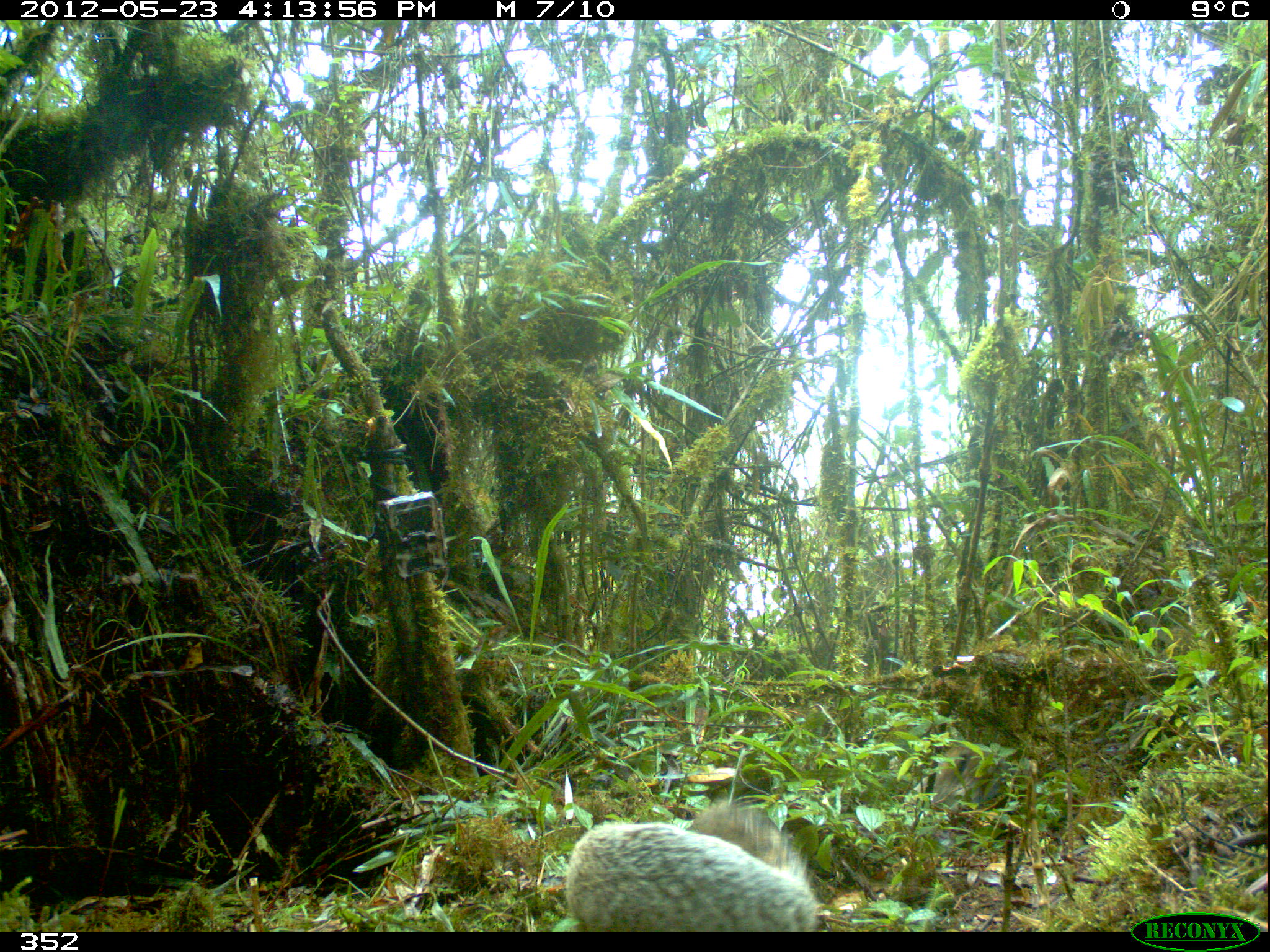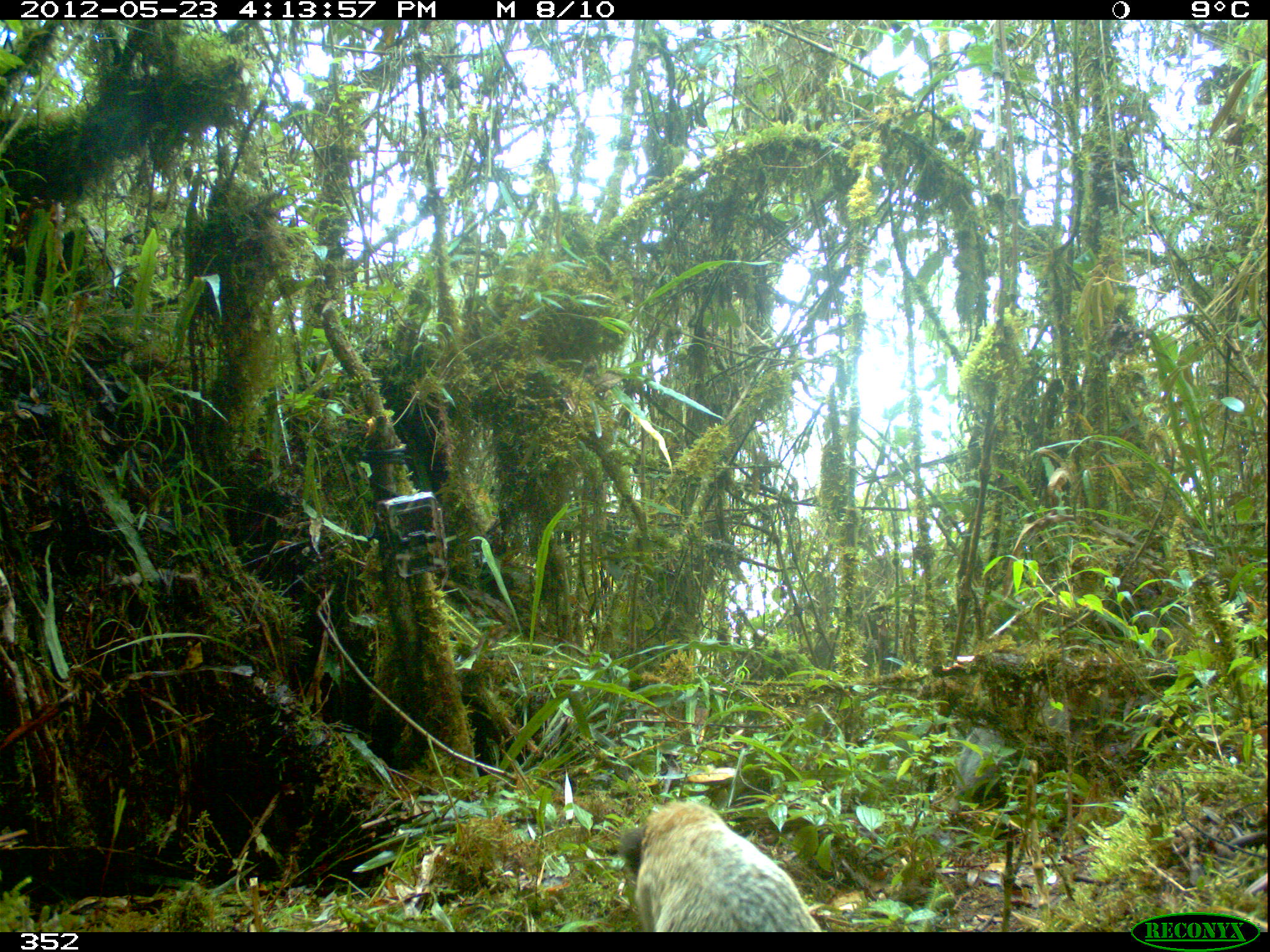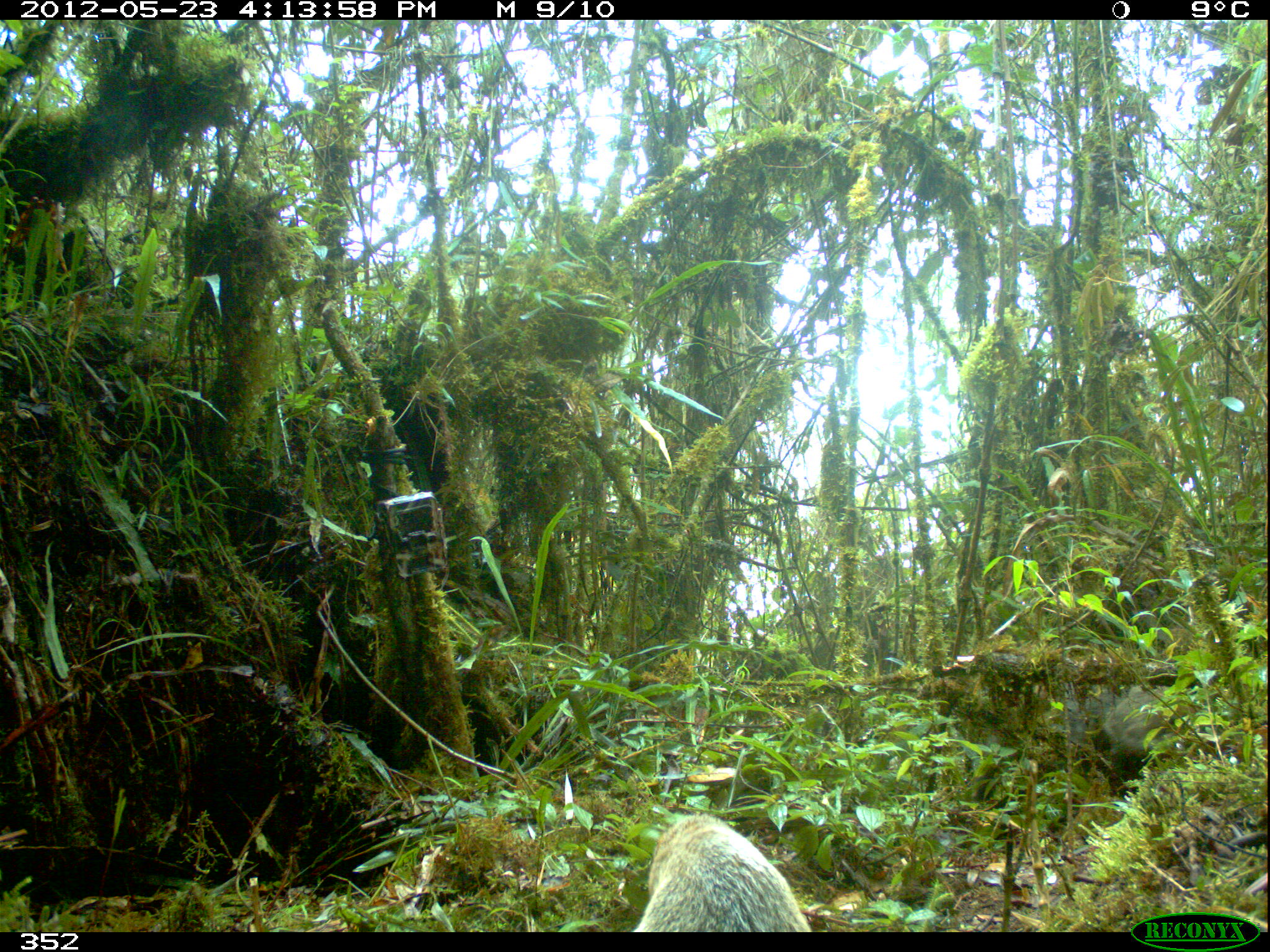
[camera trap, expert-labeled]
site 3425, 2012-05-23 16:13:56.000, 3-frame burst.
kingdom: Animalia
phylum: Chordata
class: Mammalia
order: Carnivora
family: Procyonidae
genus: Nasua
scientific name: Nasua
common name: coatis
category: unknown coati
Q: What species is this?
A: Unknown coati (coatis) (Nasua).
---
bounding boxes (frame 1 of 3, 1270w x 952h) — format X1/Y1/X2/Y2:
unknown coati: 564/799/820/932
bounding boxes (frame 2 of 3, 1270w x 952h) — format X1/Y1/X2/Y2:
unknown coati: 617/799/822/931; 951/692/1155/812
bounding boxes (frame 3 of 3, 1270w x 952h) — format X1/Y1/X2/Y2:
unknown coati: 968/681/1195/804; 628/812/814/932